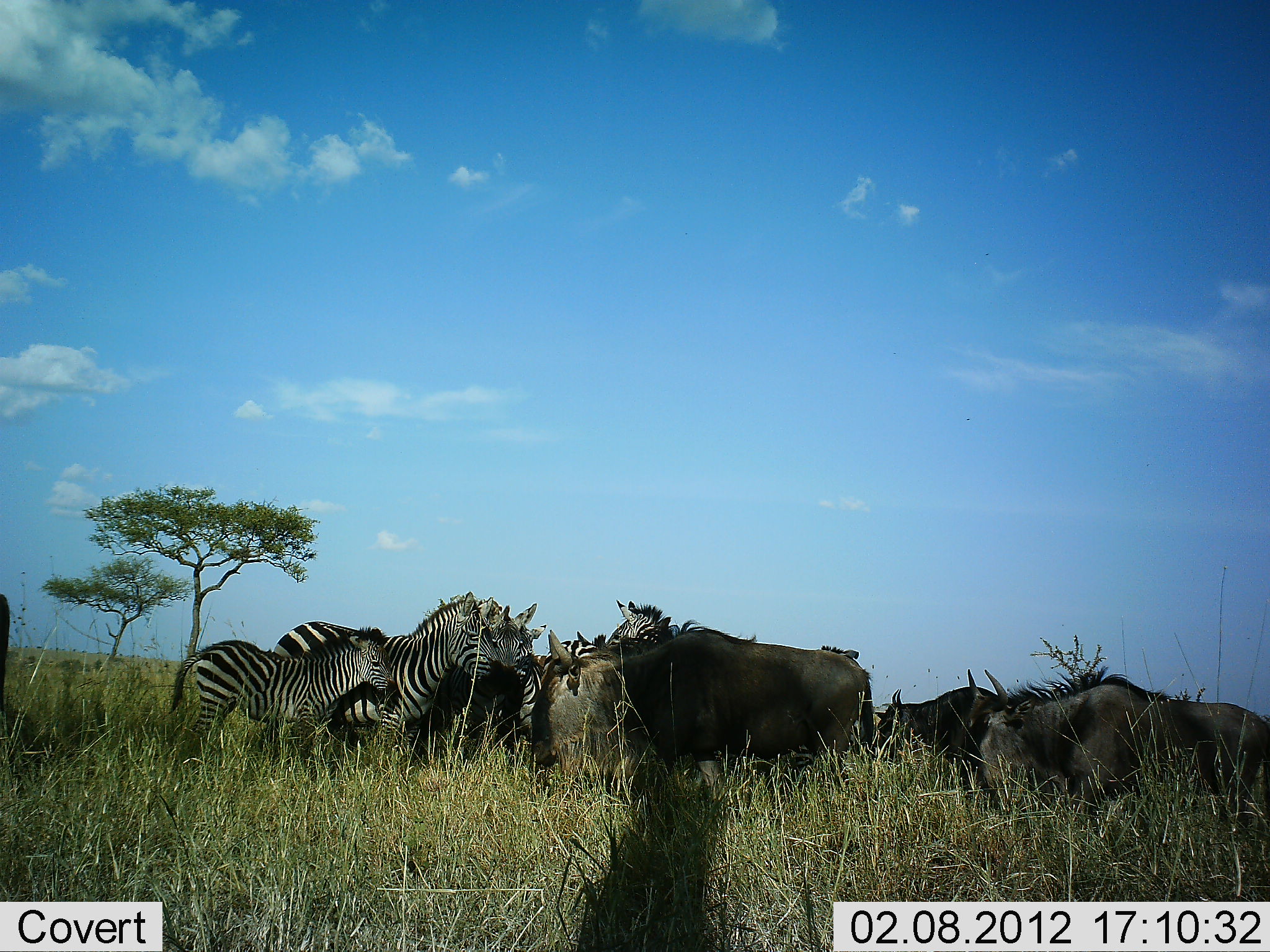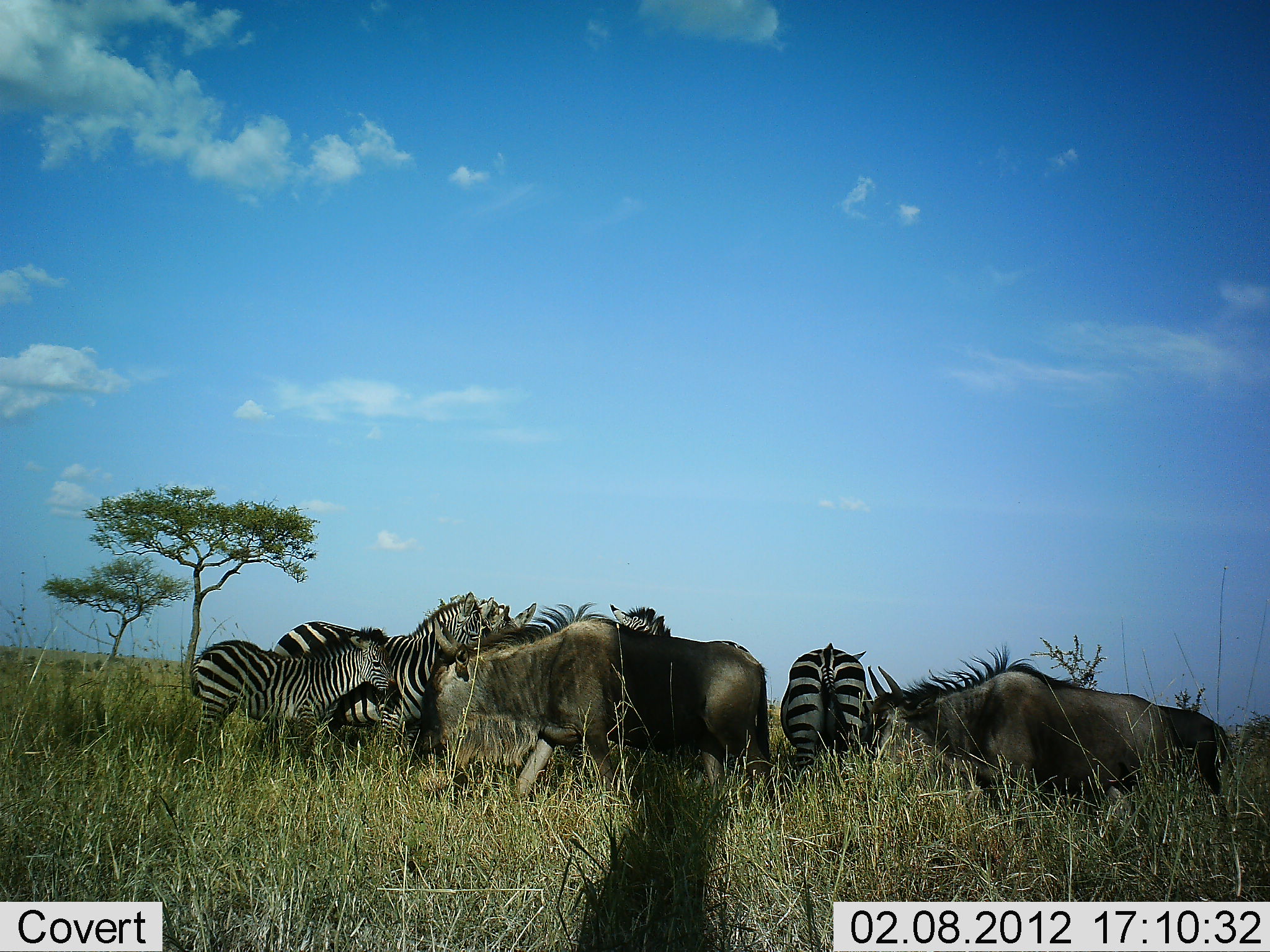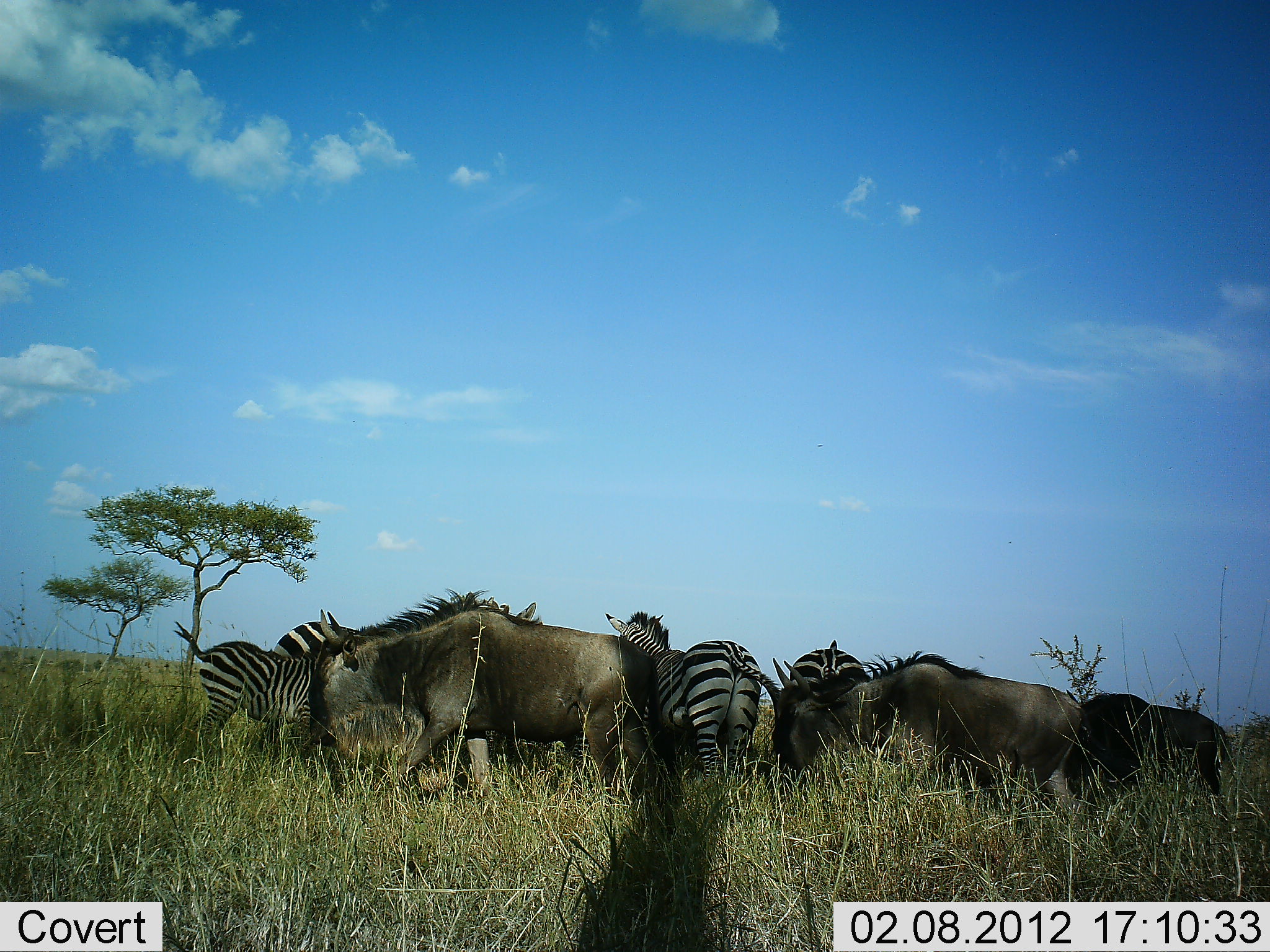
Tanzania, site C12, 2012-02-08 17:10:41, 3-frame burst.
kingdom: Animalia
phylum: Chordata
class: Mammalia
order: Artiodactyla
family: Bovidae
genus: Connochaetes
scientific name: Connochaetes taurinus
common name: blue wildebeest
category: wildebeest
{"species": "wildebeest (blue wildebeest) (Connochaetes taurinus)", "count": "4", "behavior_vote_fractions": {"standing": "27%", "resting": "0%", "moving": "92%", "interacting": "4%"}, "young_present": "0%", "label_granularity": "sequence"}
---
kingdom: Animalia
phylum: Chordata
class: Mammalia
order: Perissodactyla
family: Equidae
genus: Equus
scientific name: Equus quagga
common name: plains zebra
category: zebra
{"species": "zebra (plains zebra) (Equus quagga)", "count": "6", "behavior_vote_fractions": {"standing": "92%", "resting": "0%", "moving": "4%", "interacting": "8%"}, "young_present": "84%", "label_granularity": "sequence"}